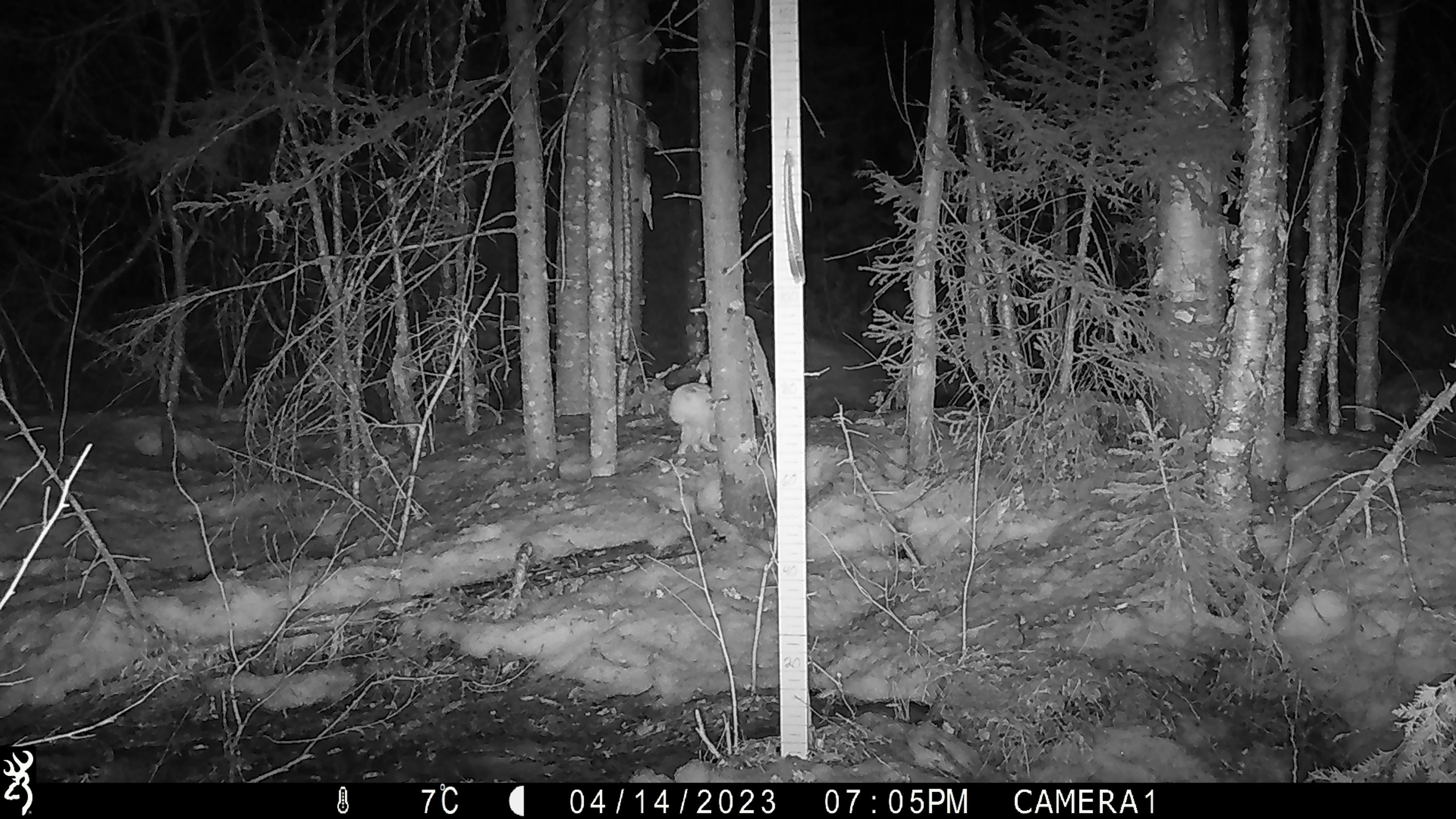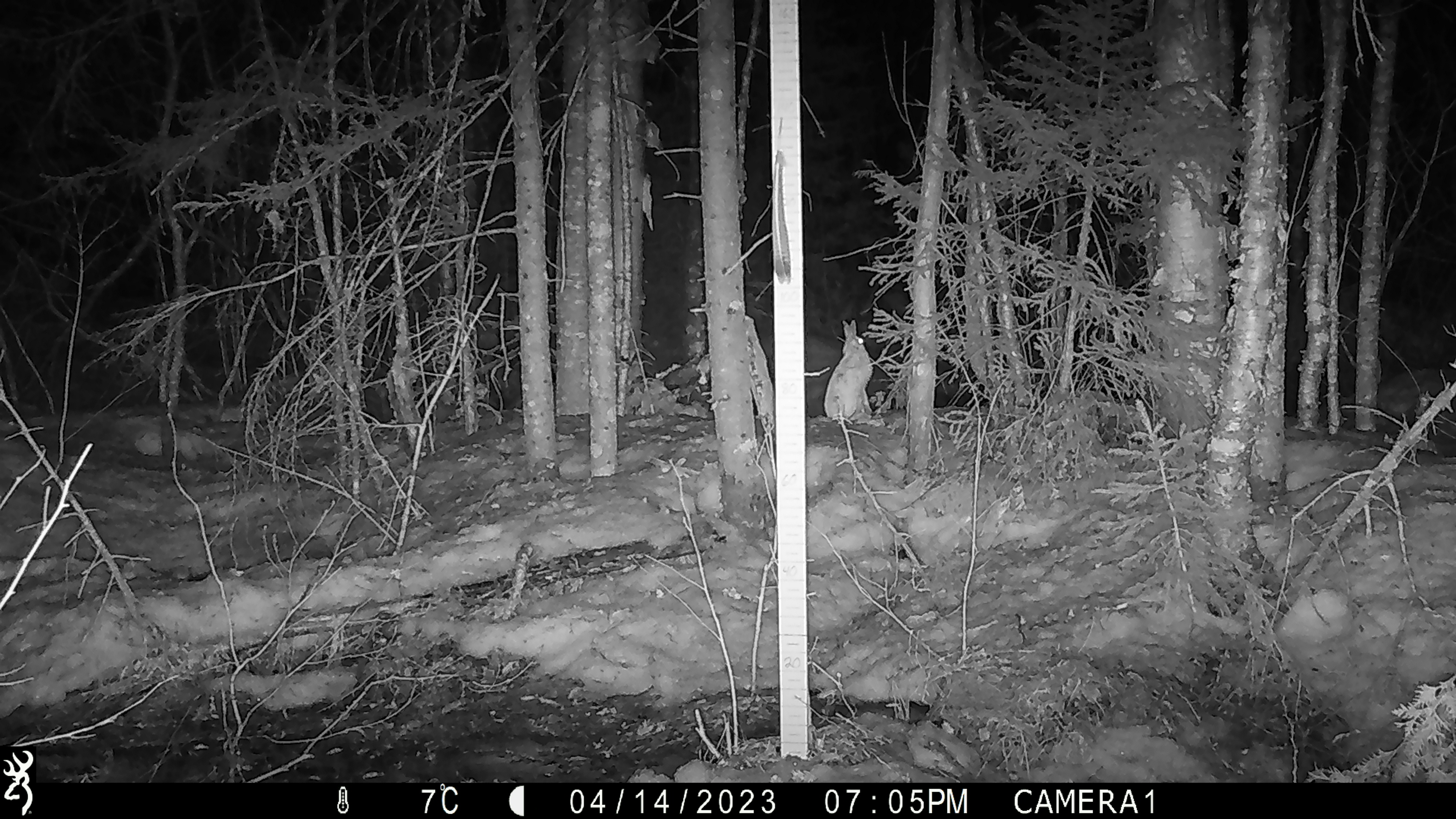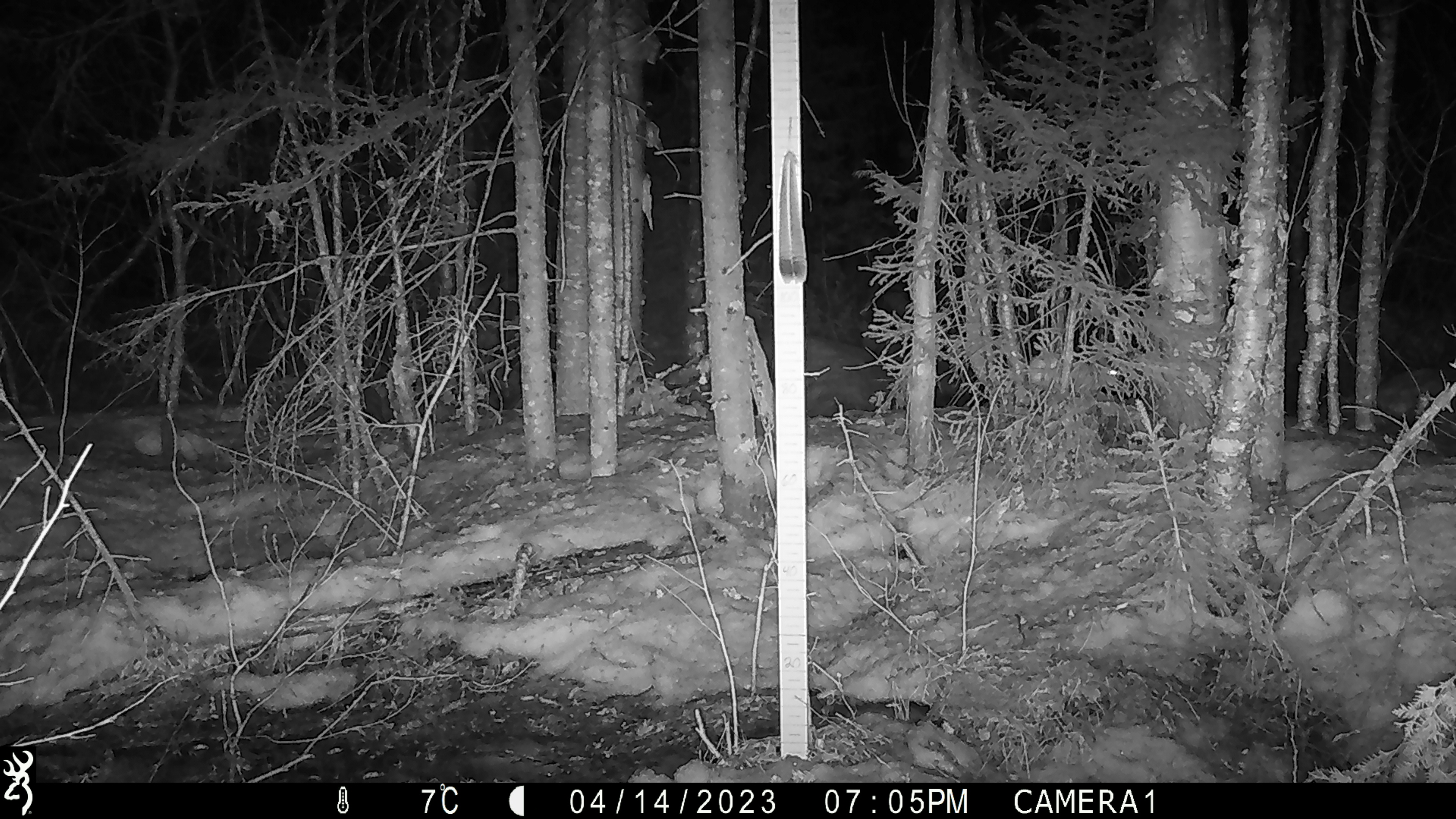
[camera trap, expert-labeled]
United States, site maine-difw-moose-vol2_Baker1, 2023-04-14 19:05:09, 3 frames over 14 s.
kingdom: Animalia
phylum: Chordata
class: Mammalia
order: Lagomorpha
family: Leporidae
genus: Lepus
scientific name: Lepus americanus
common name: snowshoe hare